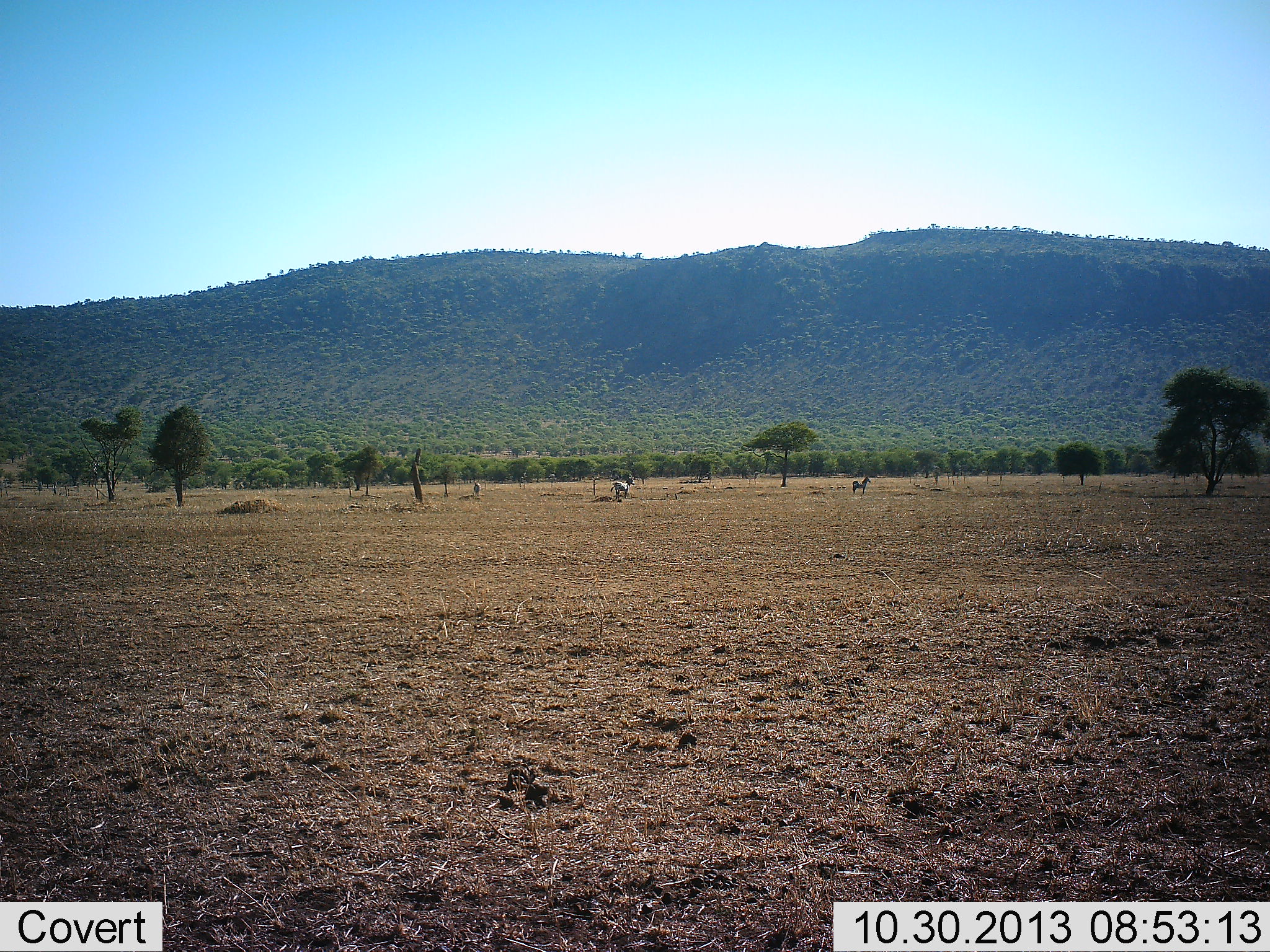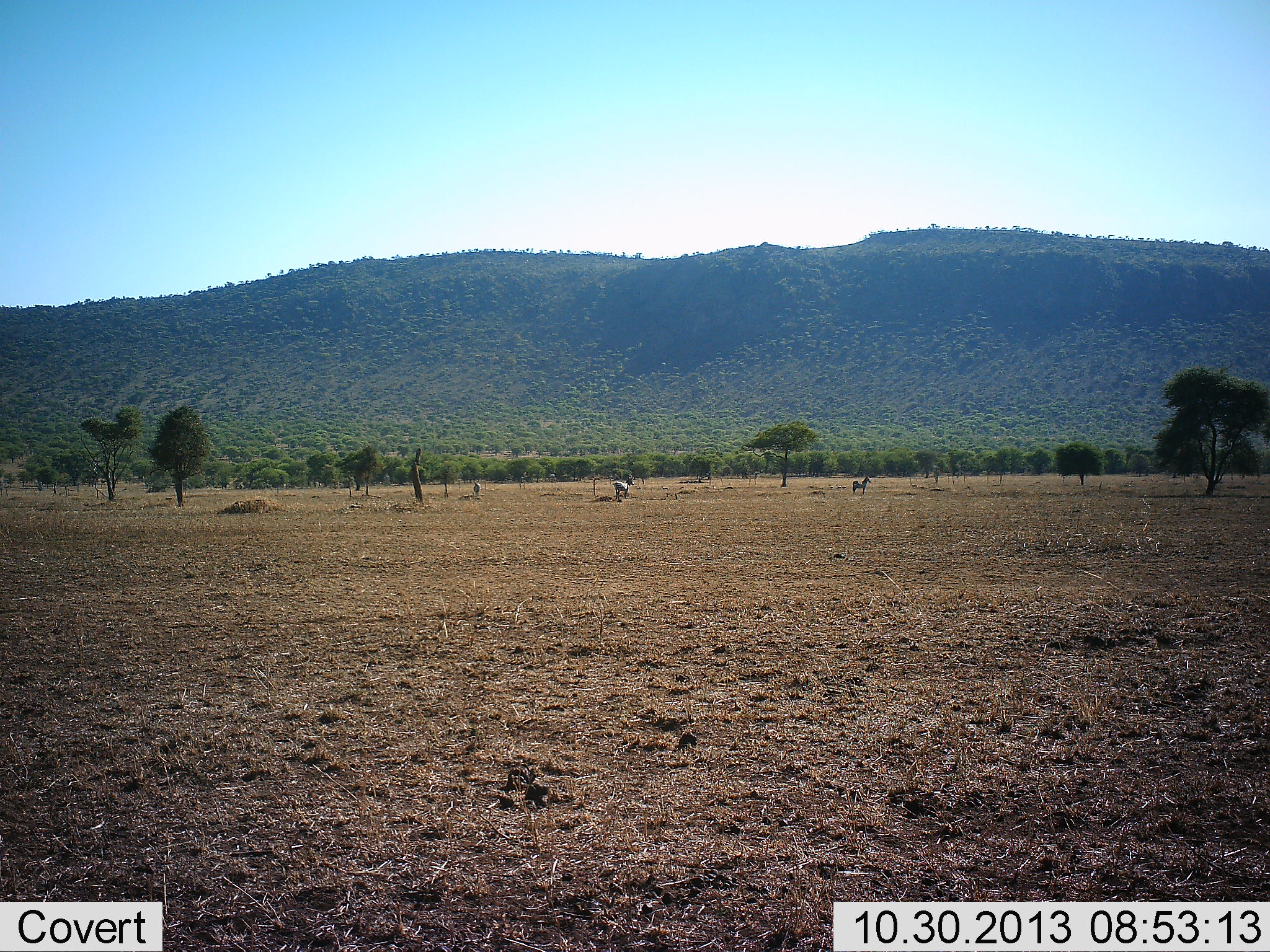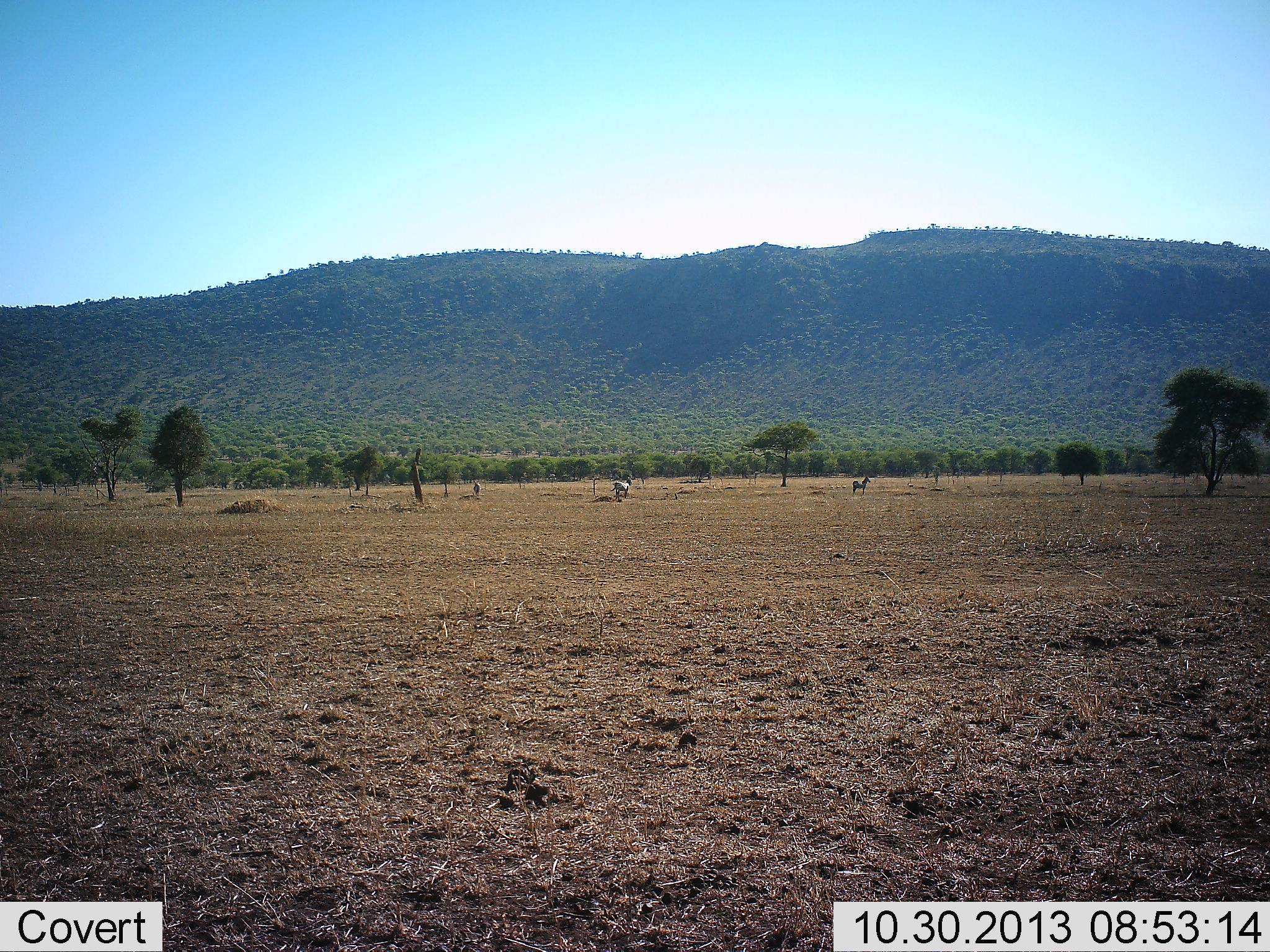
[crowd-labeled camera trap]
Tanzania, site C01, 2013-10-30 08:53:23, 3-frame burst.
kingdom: Animalia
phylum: Chordata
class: Mammalia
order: Perissodactyla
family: Equidae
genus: Equus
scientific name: Equus quagga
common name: plains zebra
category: zebra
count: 3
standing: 100%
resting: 10%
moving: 0%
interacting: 0%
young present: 0%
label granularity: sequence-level